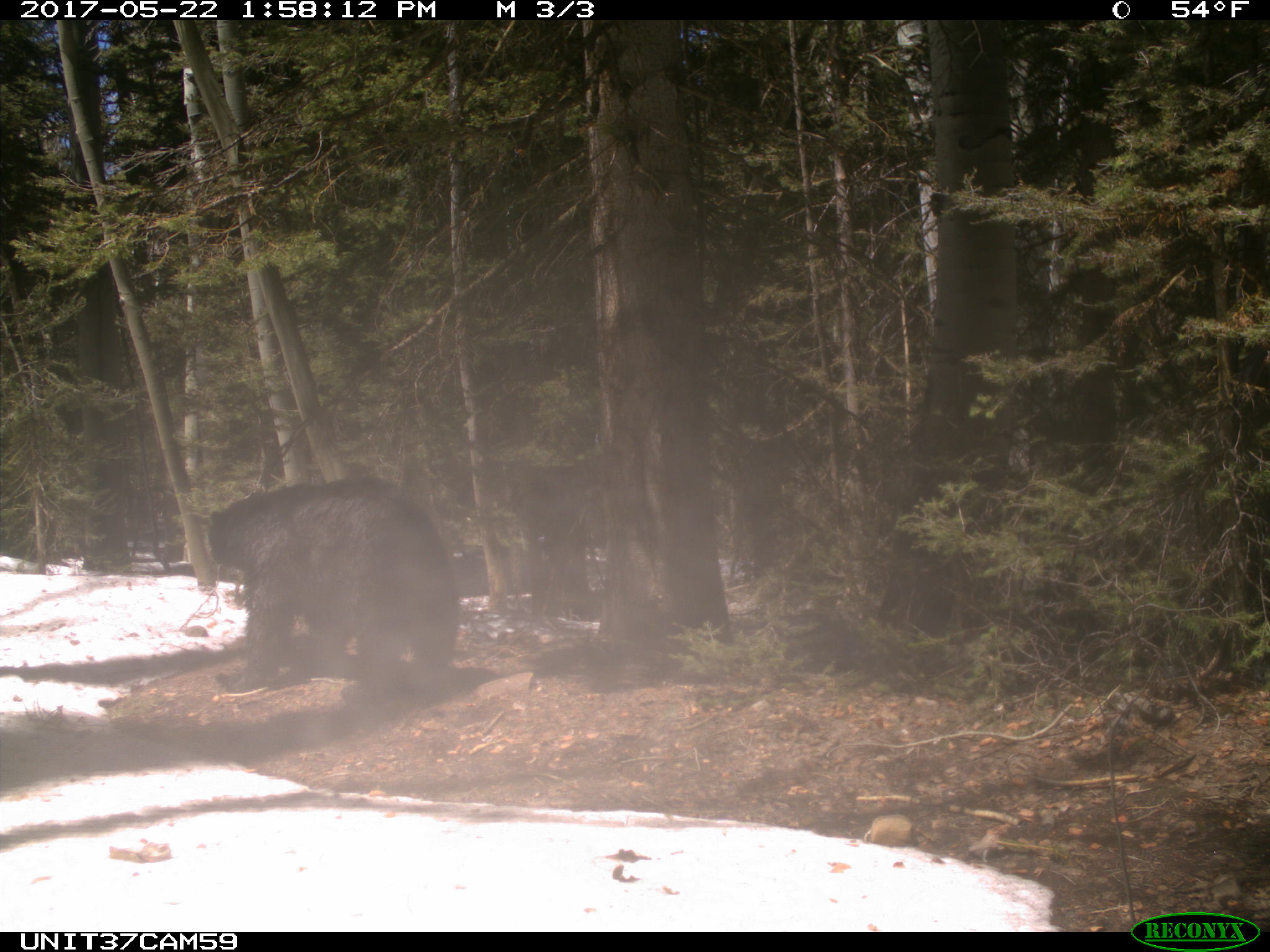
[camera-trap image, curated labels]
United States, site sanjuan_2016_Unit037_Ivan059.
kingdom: Animalia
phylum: Chordata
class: Mammalia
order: Carnivora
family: Ursidae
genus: Ursus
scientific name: Ursus americanus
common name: american black bear